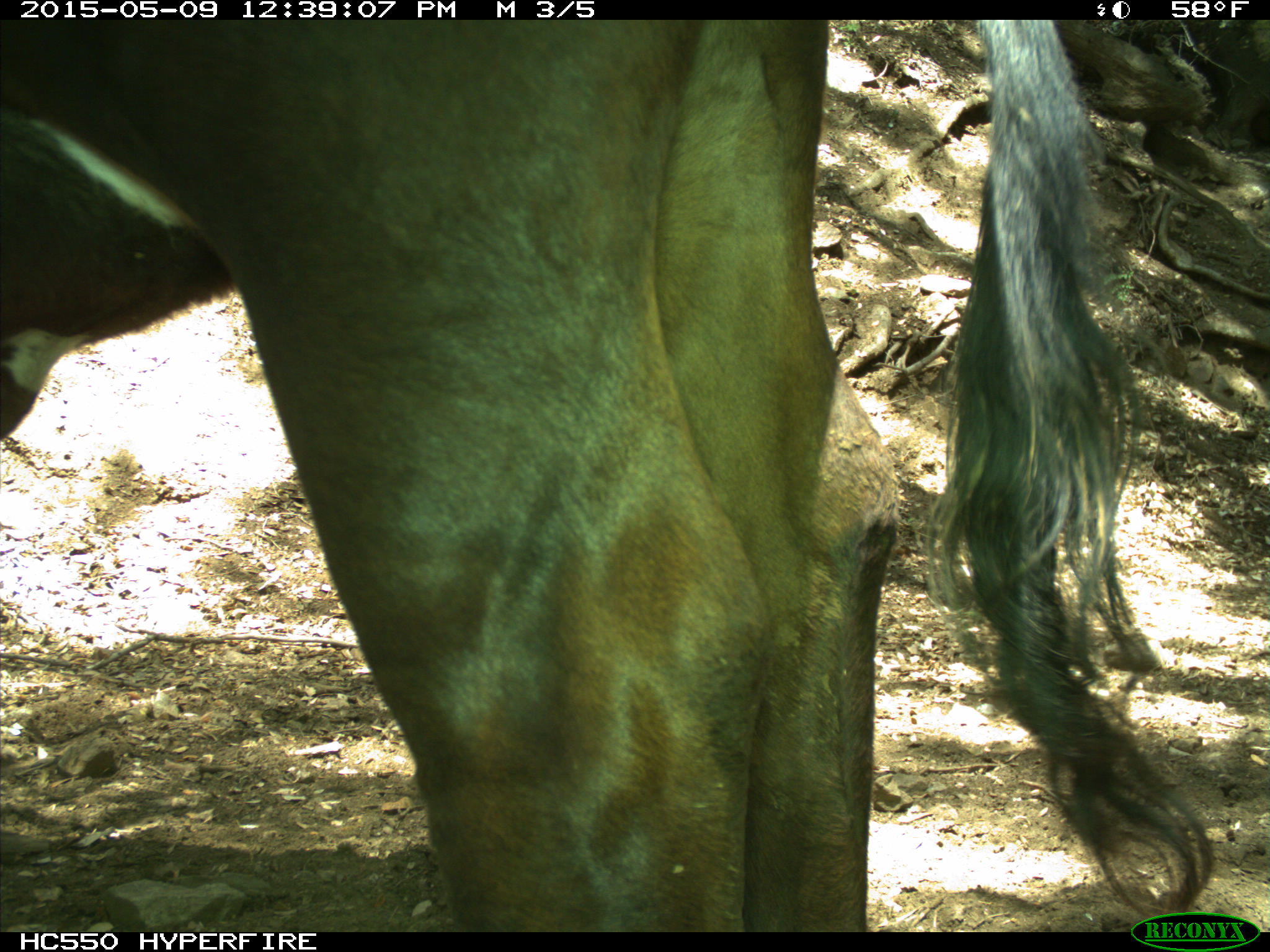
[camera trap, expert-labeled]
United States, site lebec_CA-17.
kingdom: Animalia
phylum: Chordata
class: Mammalia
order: Artiodactyla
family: Bovidae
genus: Bos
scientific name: Bos taurus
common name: domestic cow